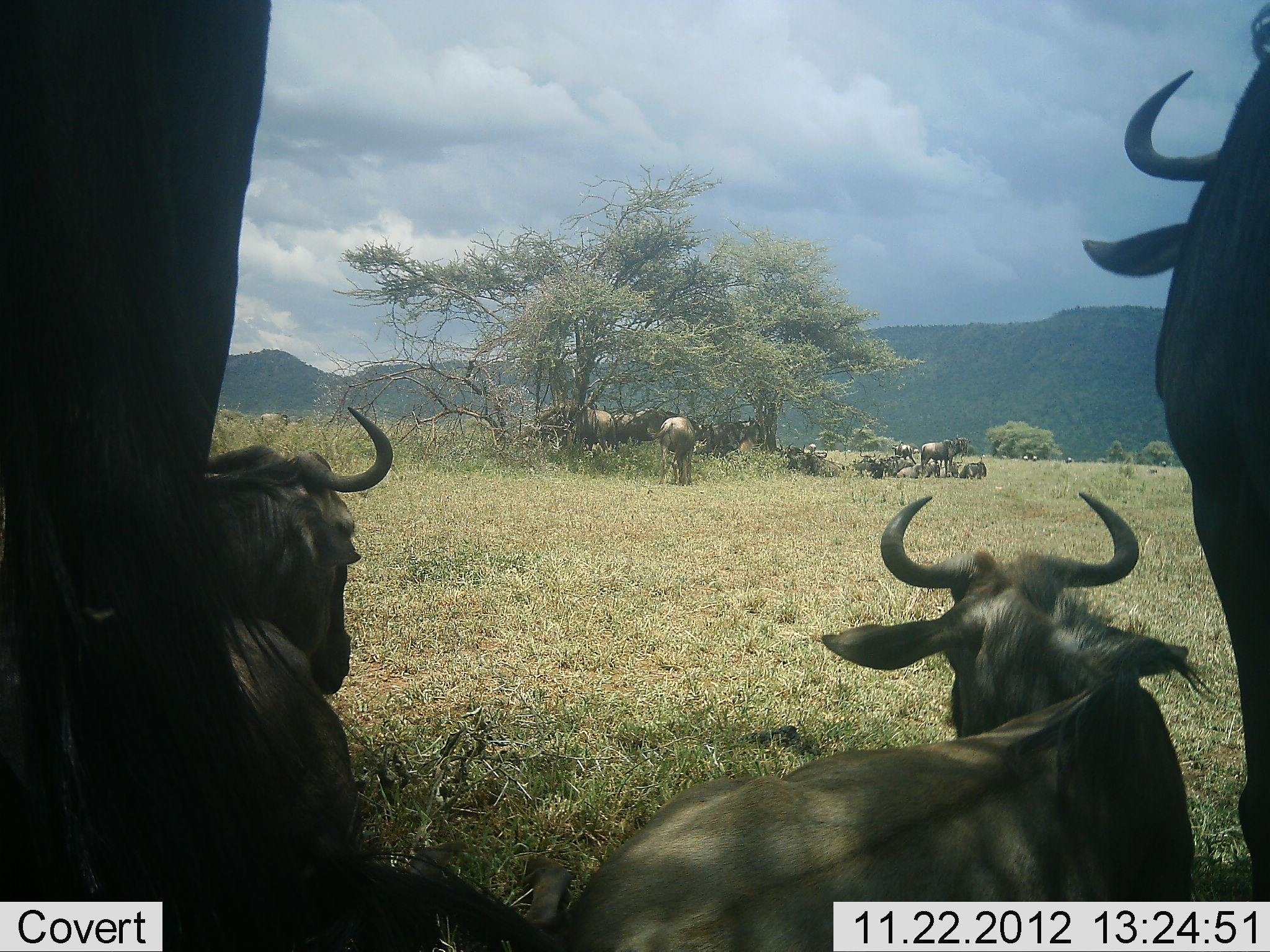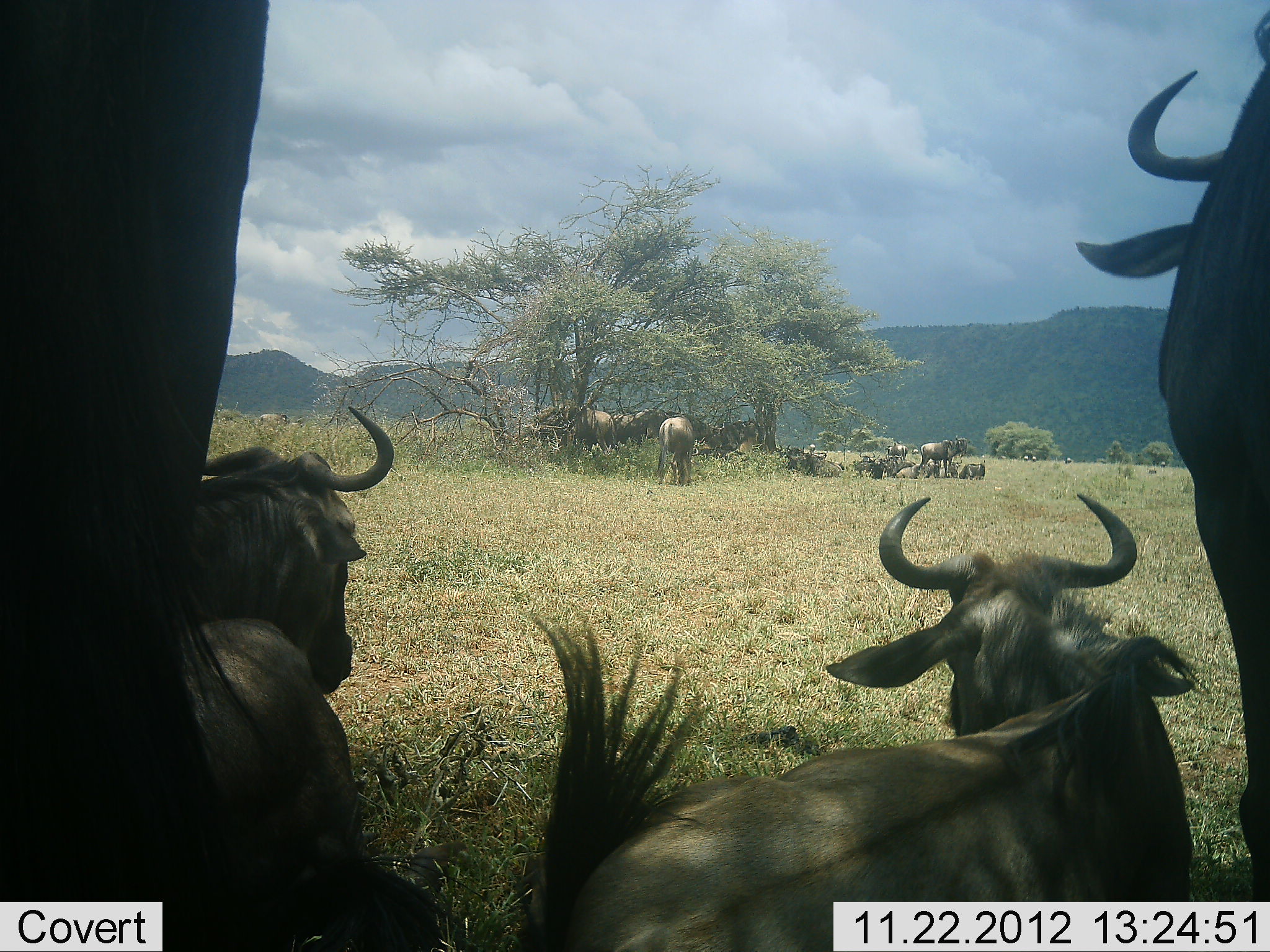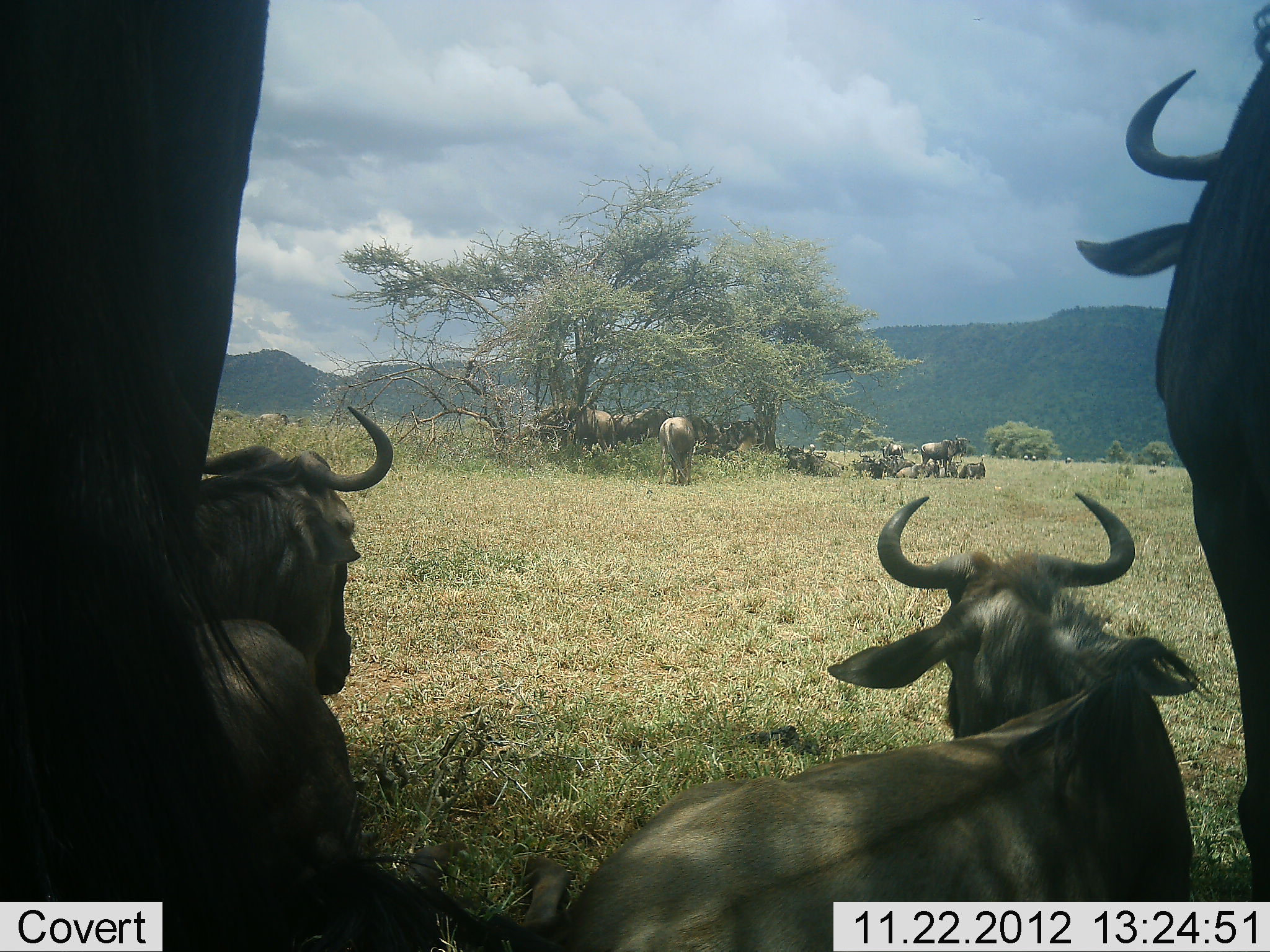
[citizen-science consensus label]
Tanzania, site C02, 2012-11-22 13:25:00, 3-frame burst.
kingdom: Animalia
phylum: Chordata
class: Mammalia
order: Artiodactyla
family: Bovidae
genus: Connochaetes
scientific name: Connochaetes taurinus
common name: blue wildebeest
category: wildebeest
Wildebeest (blue wildebeest) (Connochaetes taurinus), count 11-50. Behavior (volunteer vote fractions): standing 76%, resting 88%, moving 16%, interacting 8%. Young present (vote fraction): 4%. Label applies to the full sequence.